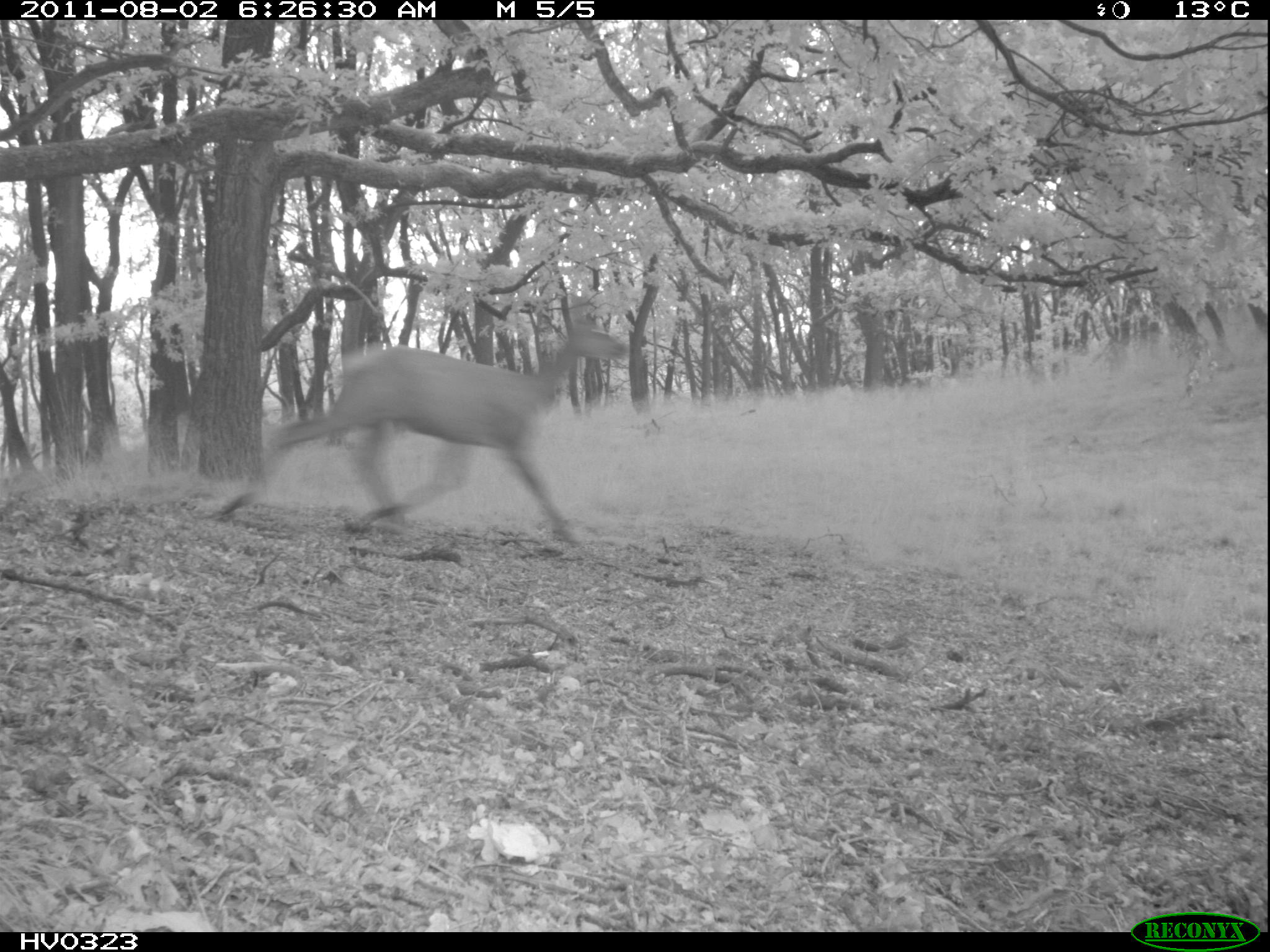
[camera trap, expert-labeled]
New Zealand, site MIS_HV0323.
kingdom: Animalia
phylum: Chordata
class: Mammalia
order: Artiodactyla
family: Cervidae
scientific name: Cervidae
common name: deer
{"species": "deer (Cervidae)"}